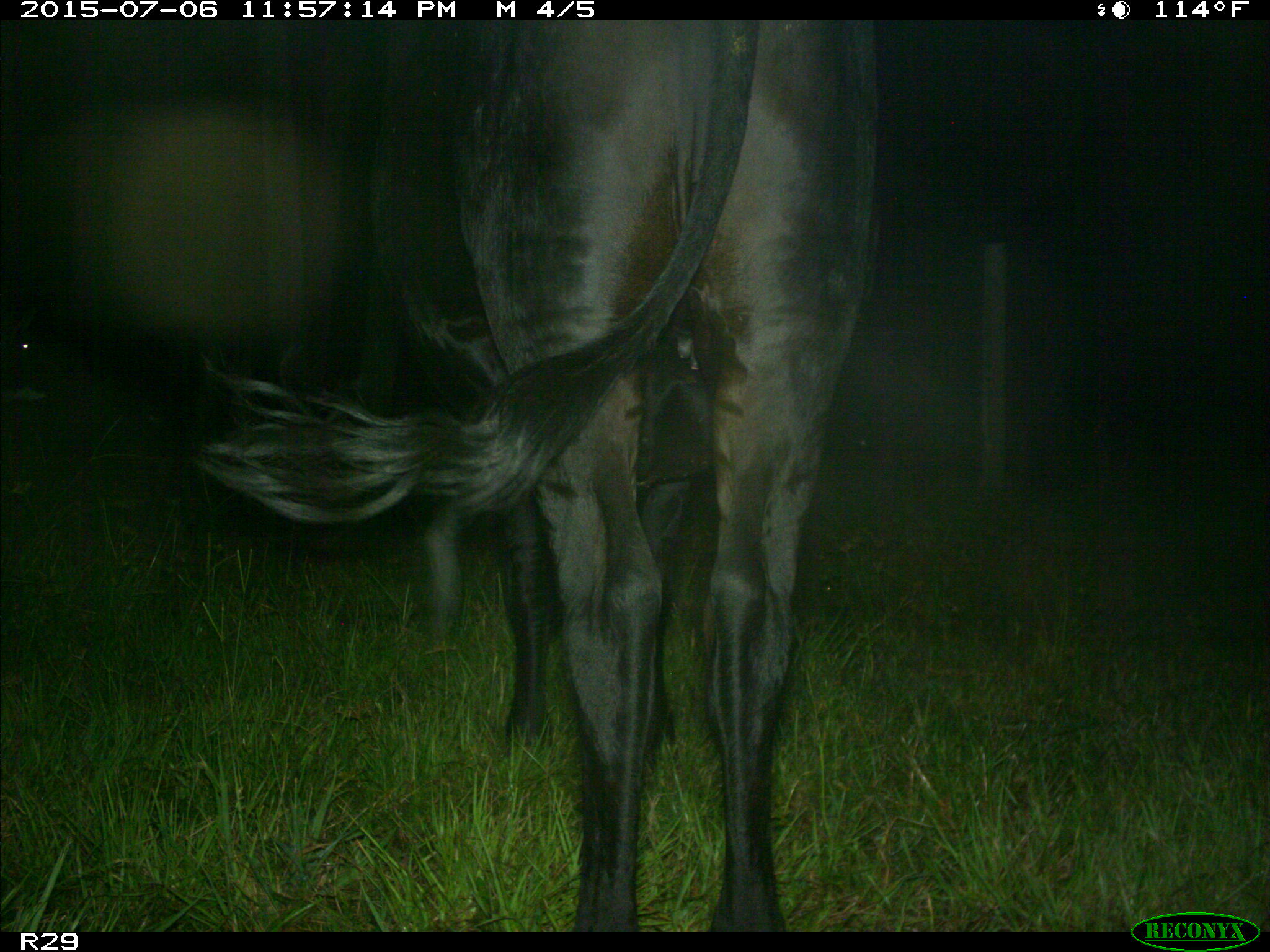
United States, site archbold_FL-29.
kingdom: Animalia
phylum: Chordata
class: Mammalia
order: Artiodactyla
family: Bovidae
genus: Bos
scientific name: Bos taurus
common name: domestic cow